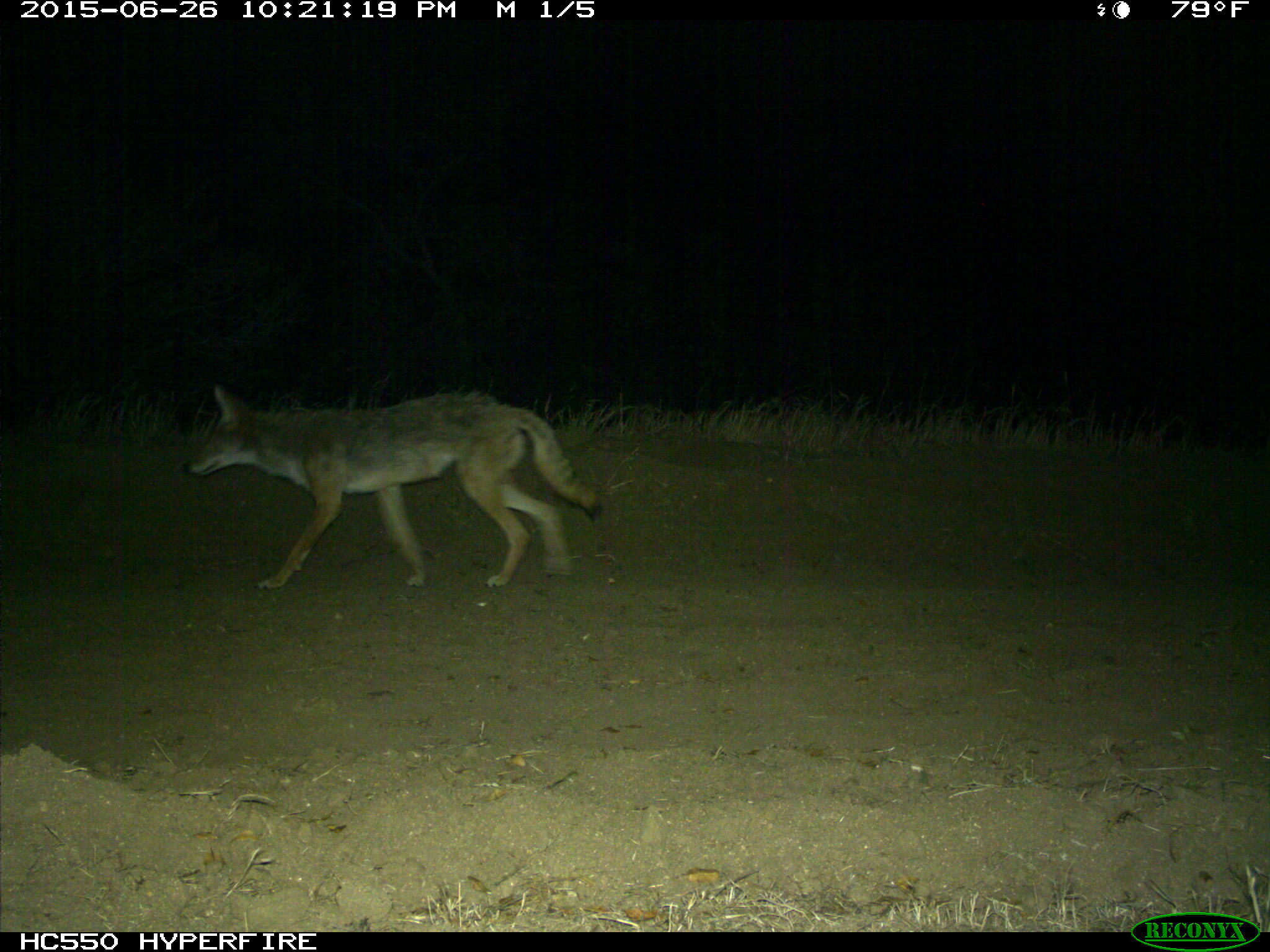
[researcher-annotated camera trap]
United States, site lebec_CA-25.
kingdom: Animalia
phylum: Chordata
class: Mammalia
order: Carnivora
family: Canidae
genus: Canis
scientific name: Canis latrans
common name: coyote